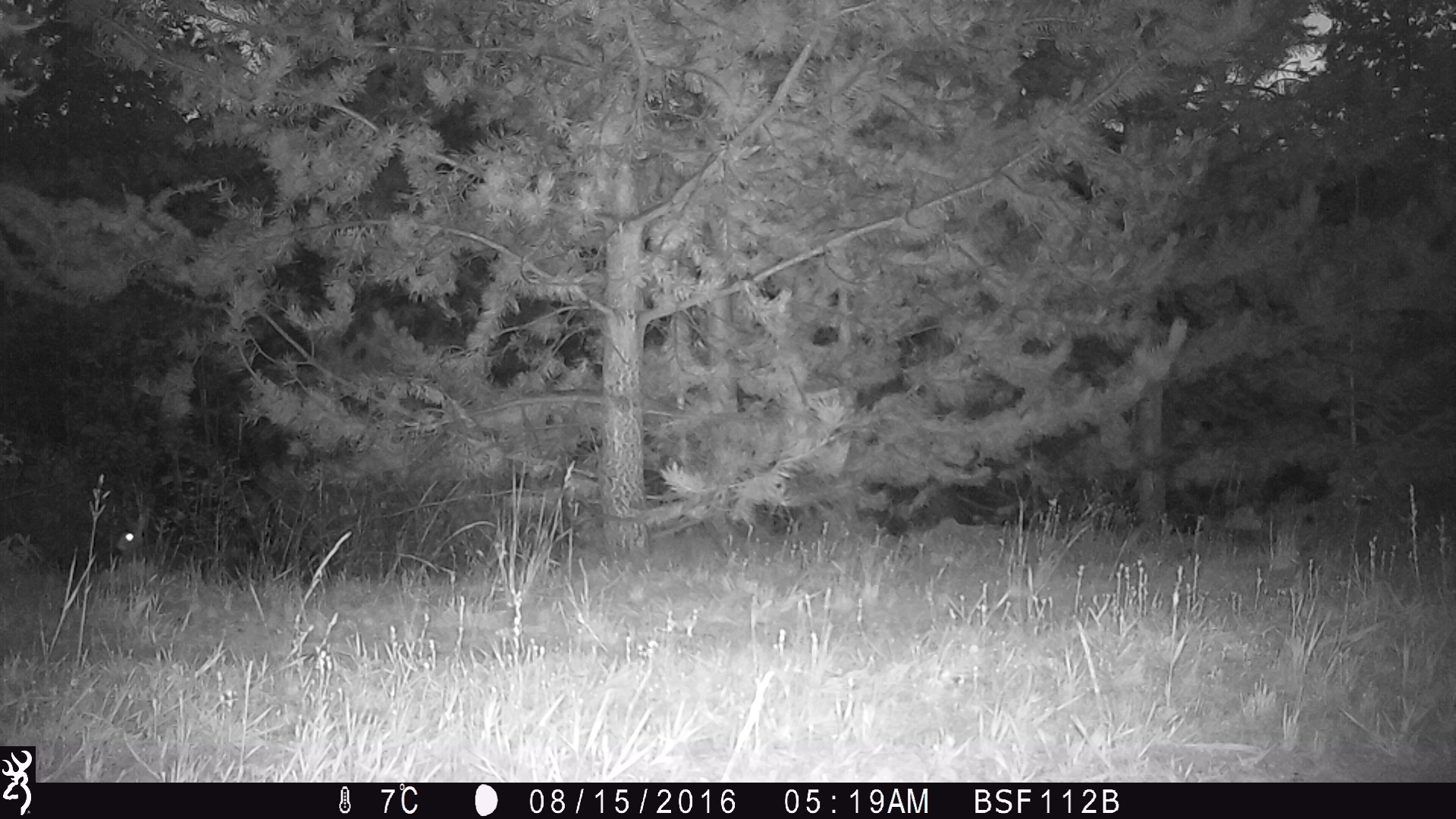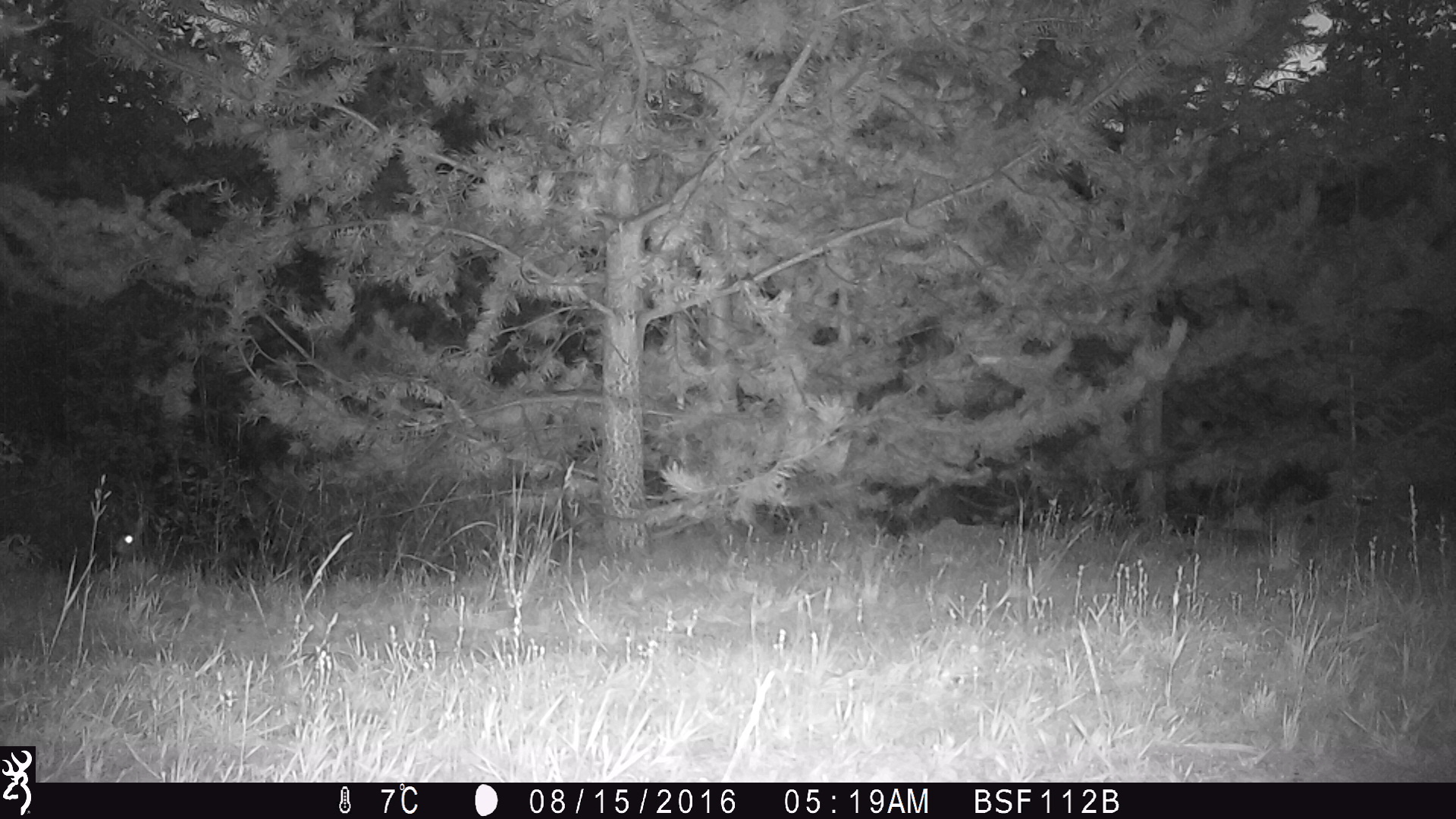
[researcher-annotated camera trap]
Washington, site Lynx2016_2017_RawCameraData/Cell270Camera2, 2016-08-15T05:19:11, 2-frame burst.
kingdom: Animalia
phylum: Chordata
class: Mammalia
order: Lagomorpha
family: Leporidae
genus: Lepus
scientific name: Lepus americanus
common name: snowshoe hare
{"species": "Lepus americanus (snowshoe hare)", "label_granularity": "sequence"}